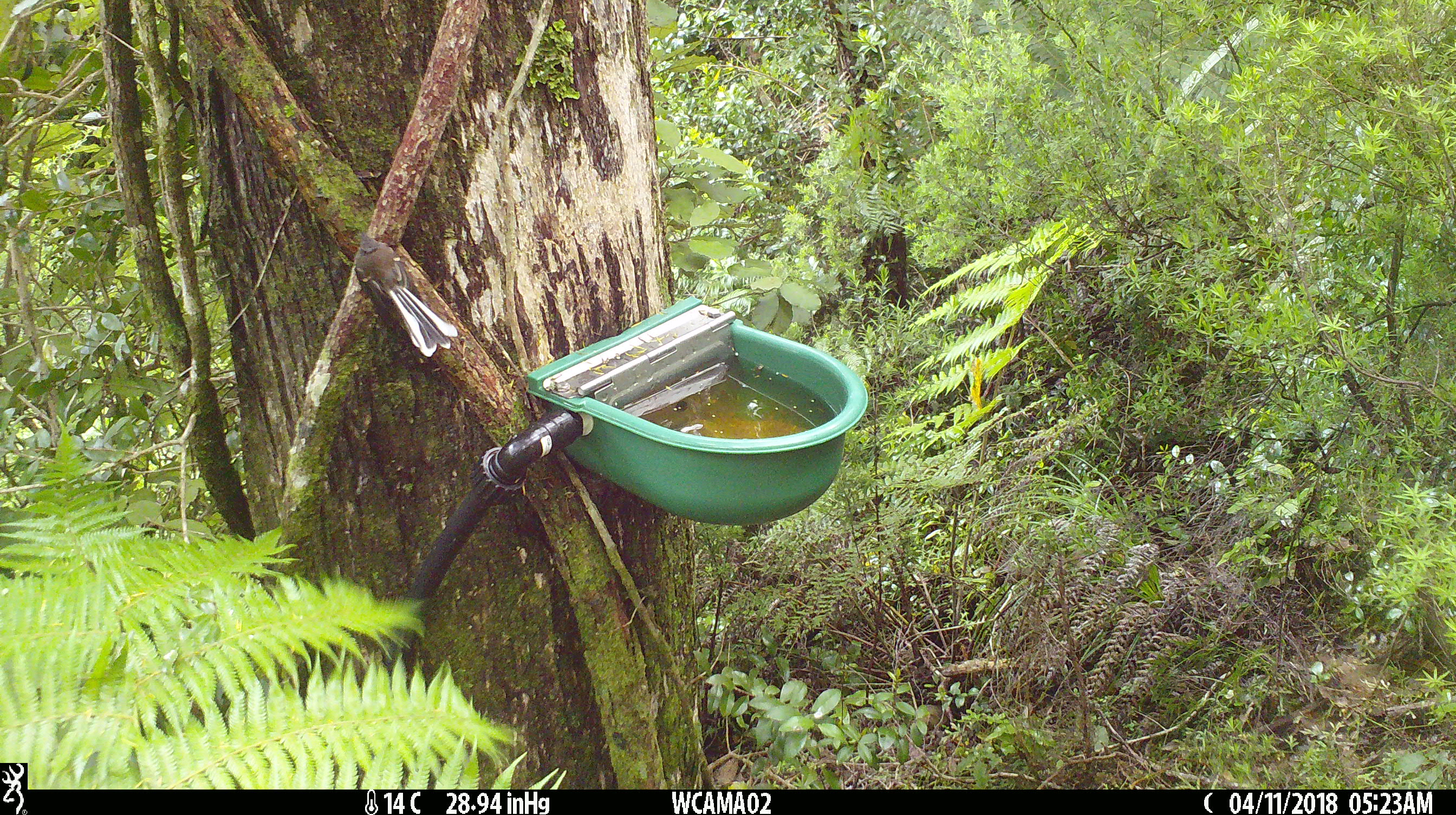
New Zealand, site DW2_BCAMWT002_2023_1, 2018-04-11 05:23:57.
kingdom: Animalia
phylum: Chordata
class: Aves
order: Passeriformes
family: Rhipiduridae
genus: Rhipidura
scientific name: Rhipidura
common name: fantails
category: fantail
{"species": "fantail (fantails) (Rhipidura)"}